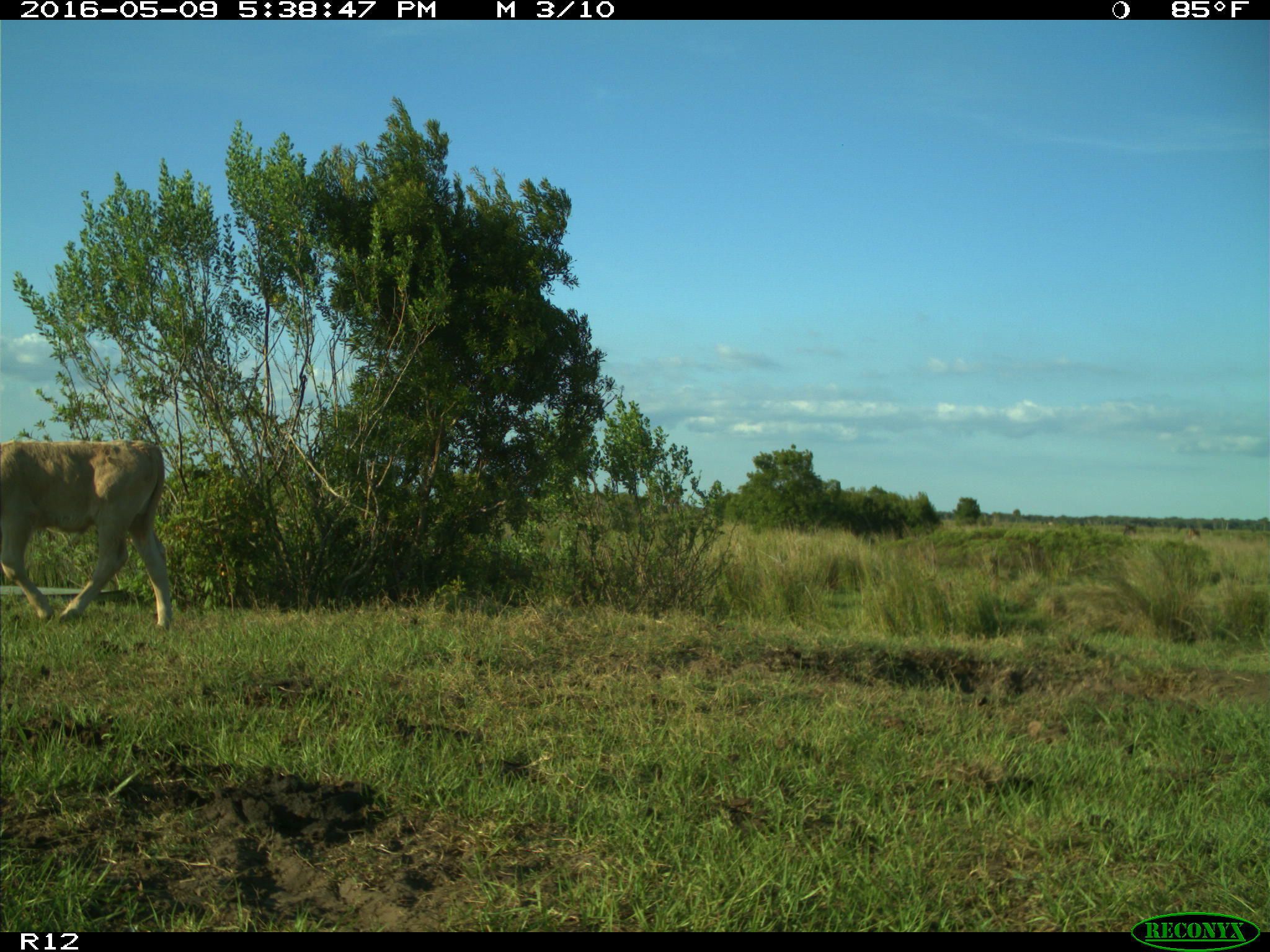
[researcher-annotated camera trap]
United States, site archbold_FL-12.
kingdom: Animalia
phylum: Chordata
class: Mammalia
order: Artiodactyla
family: Bovidae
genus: Bos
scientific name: Bos taurus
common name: domestic cow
Bos taurus (domestic cow).